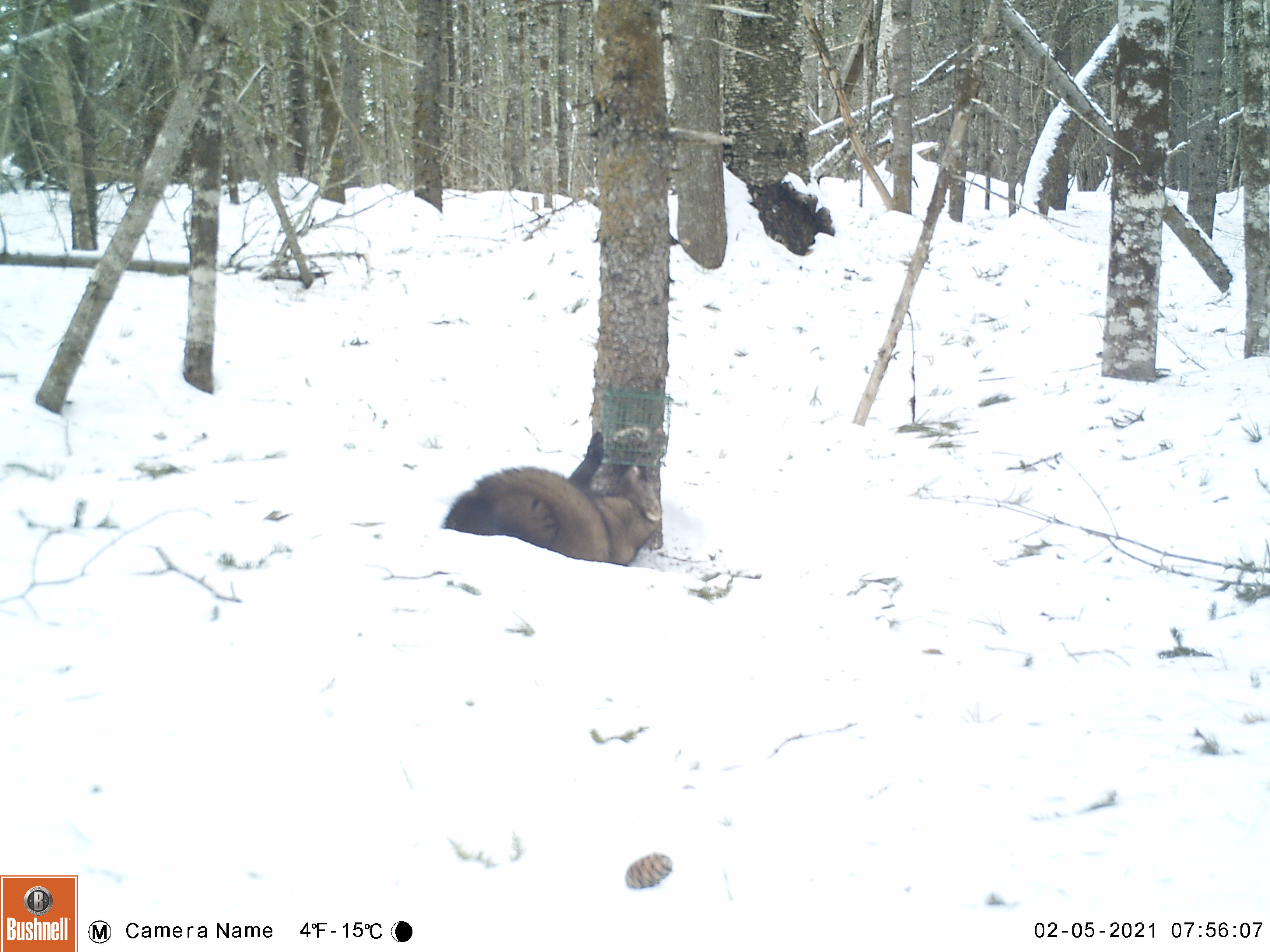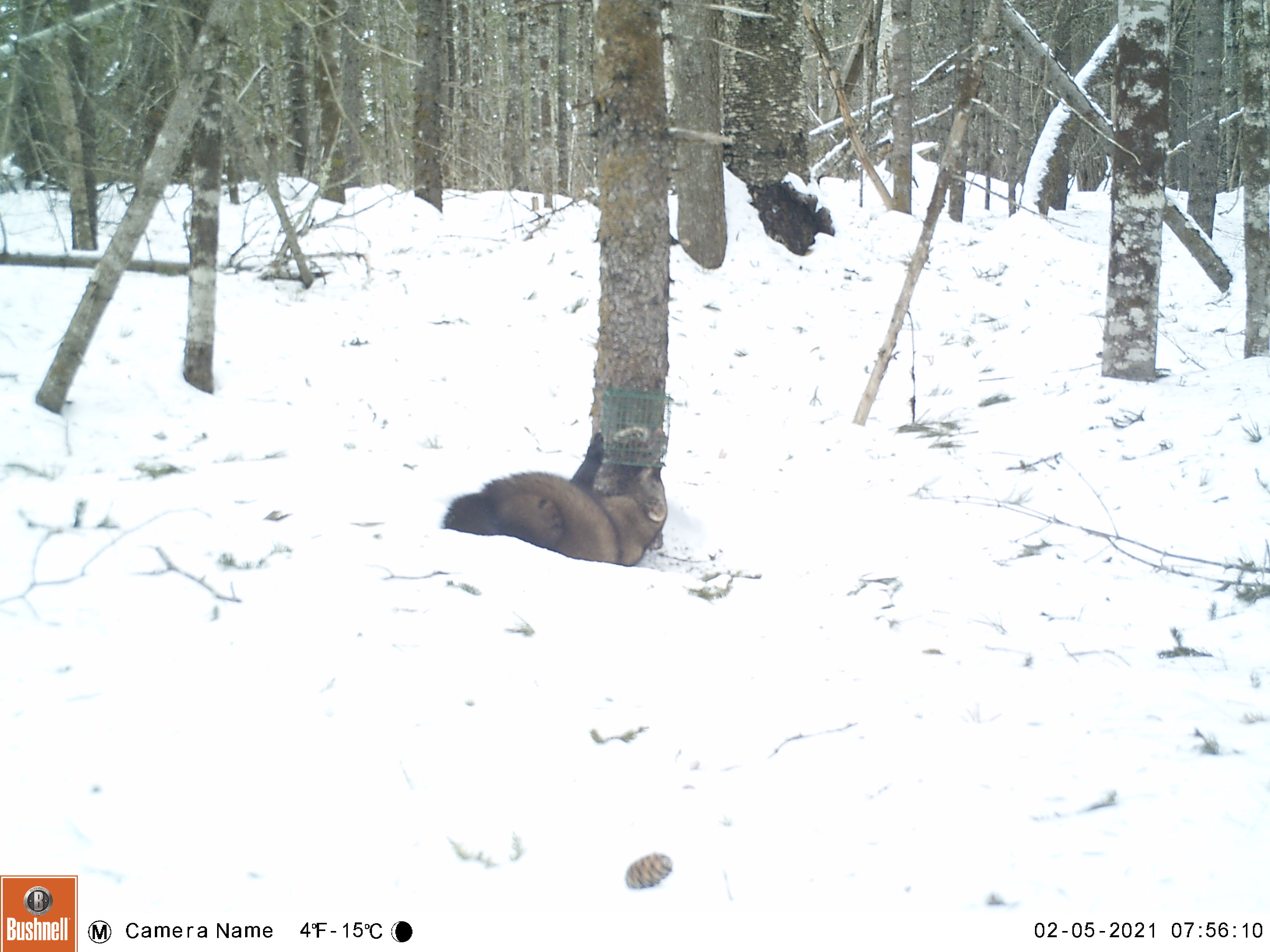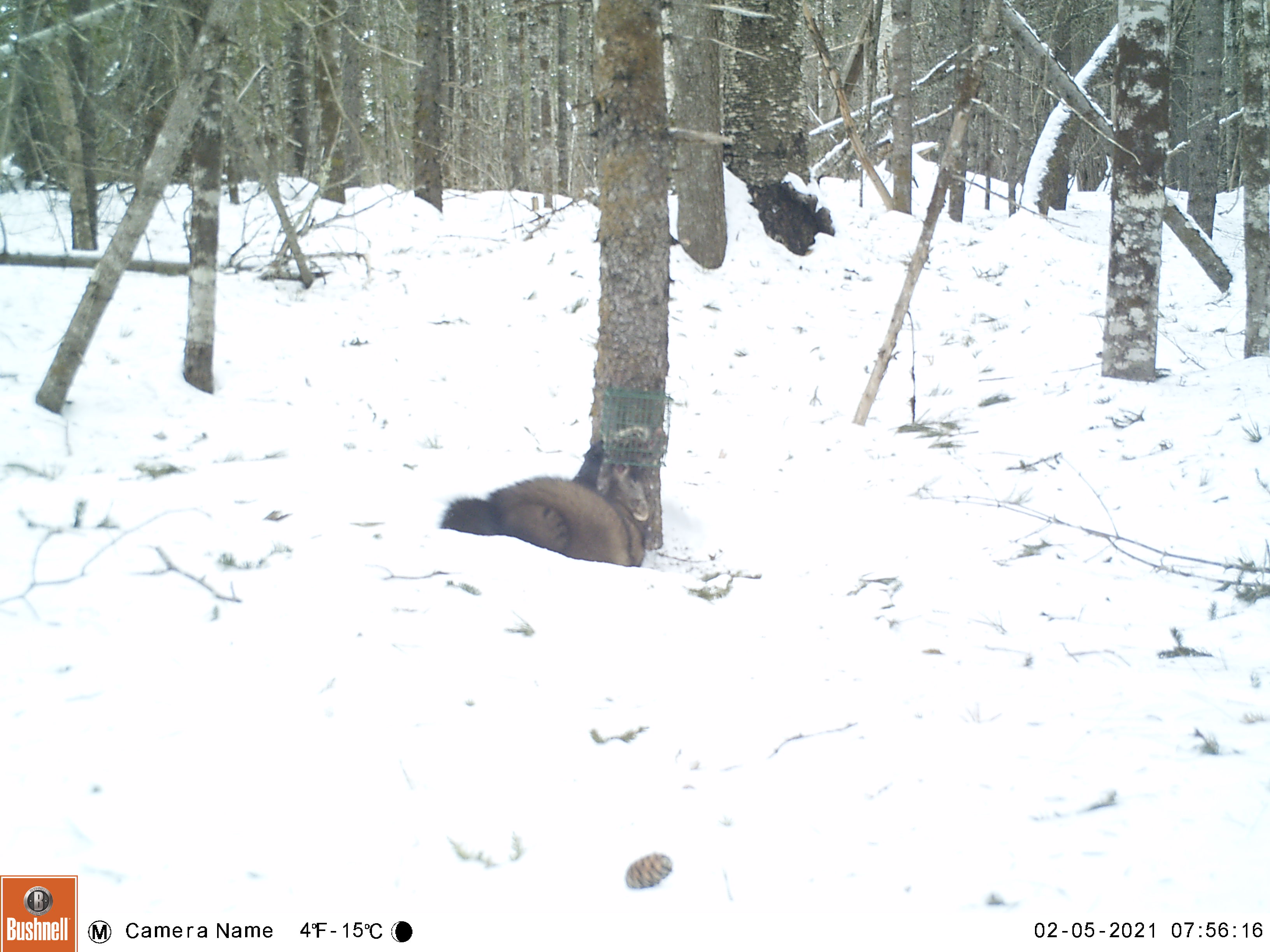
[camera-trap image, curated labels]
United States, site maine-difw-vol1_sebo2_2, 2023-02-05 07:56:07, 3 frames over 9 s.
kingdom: Animalia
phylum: Chordata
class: Mammalia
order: Carnivora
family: Mustelidae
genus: Pekania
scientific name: Pekania pennanti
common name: fisher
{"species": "fisher (Pekania pennanti)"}